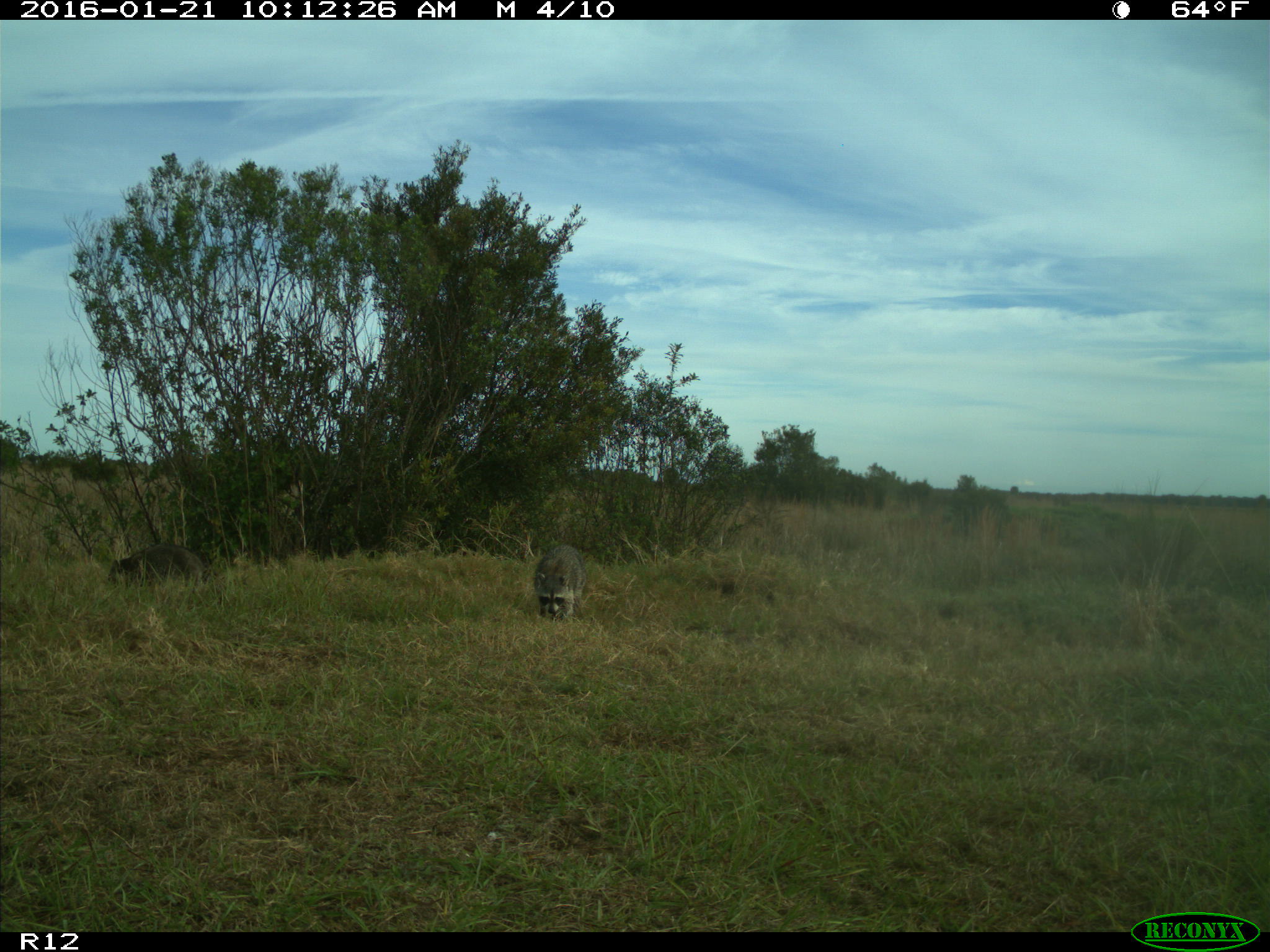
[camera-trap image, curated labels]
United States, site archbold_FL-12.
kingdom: Animalia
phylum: Chordata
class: Mammalia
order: Carnivora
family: Procyonidae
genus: Procyon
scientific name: Procyon lotor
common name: common raccoon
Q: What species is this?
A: Procyon lotor (common raccoon).